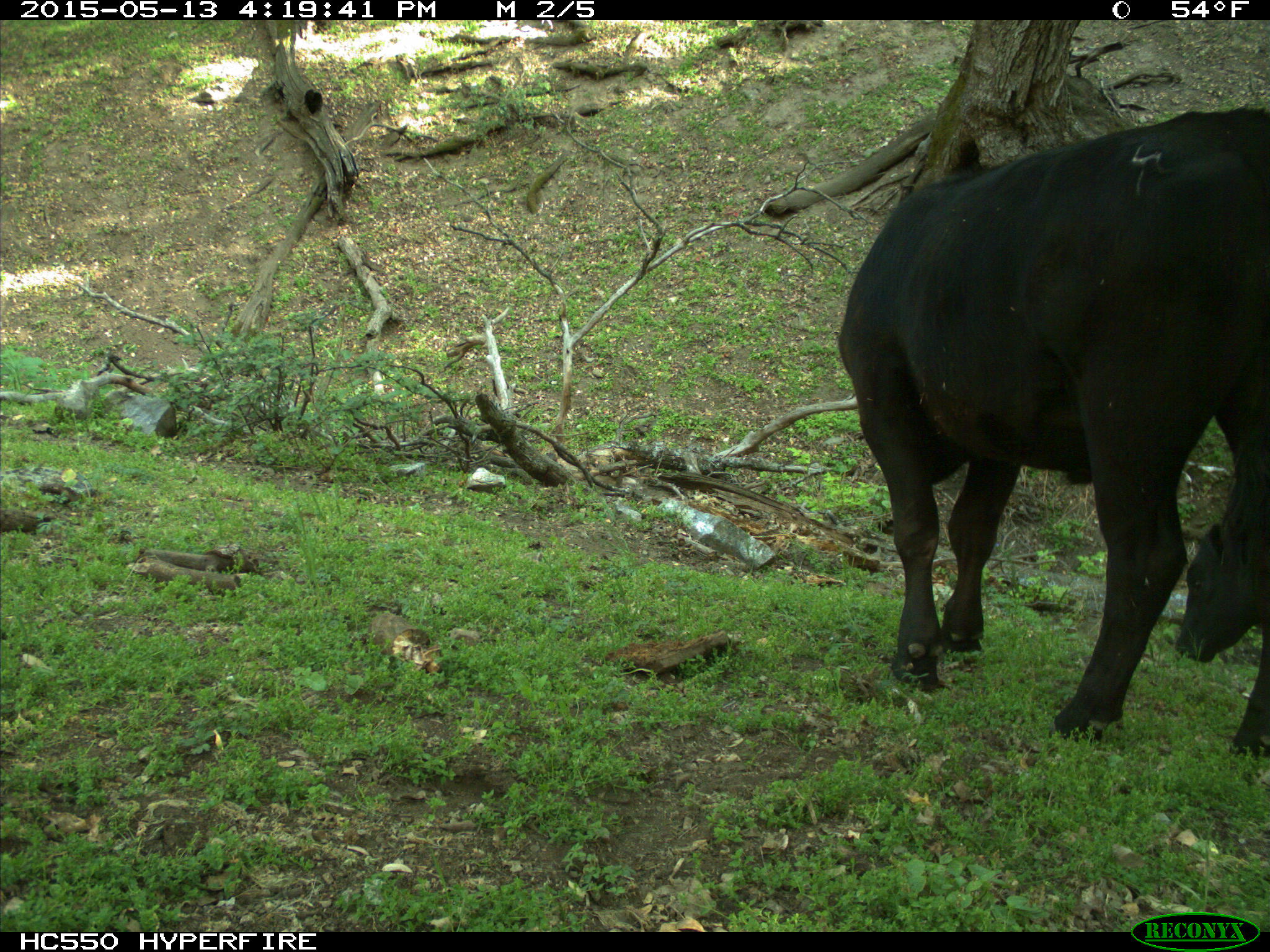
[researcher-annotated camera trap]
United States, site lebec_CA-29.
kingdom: Animalia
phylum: Chordata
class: Mammalia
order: Artiodactyla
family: Bovidae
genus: Bos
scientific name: Bos taurus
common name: domestic cow